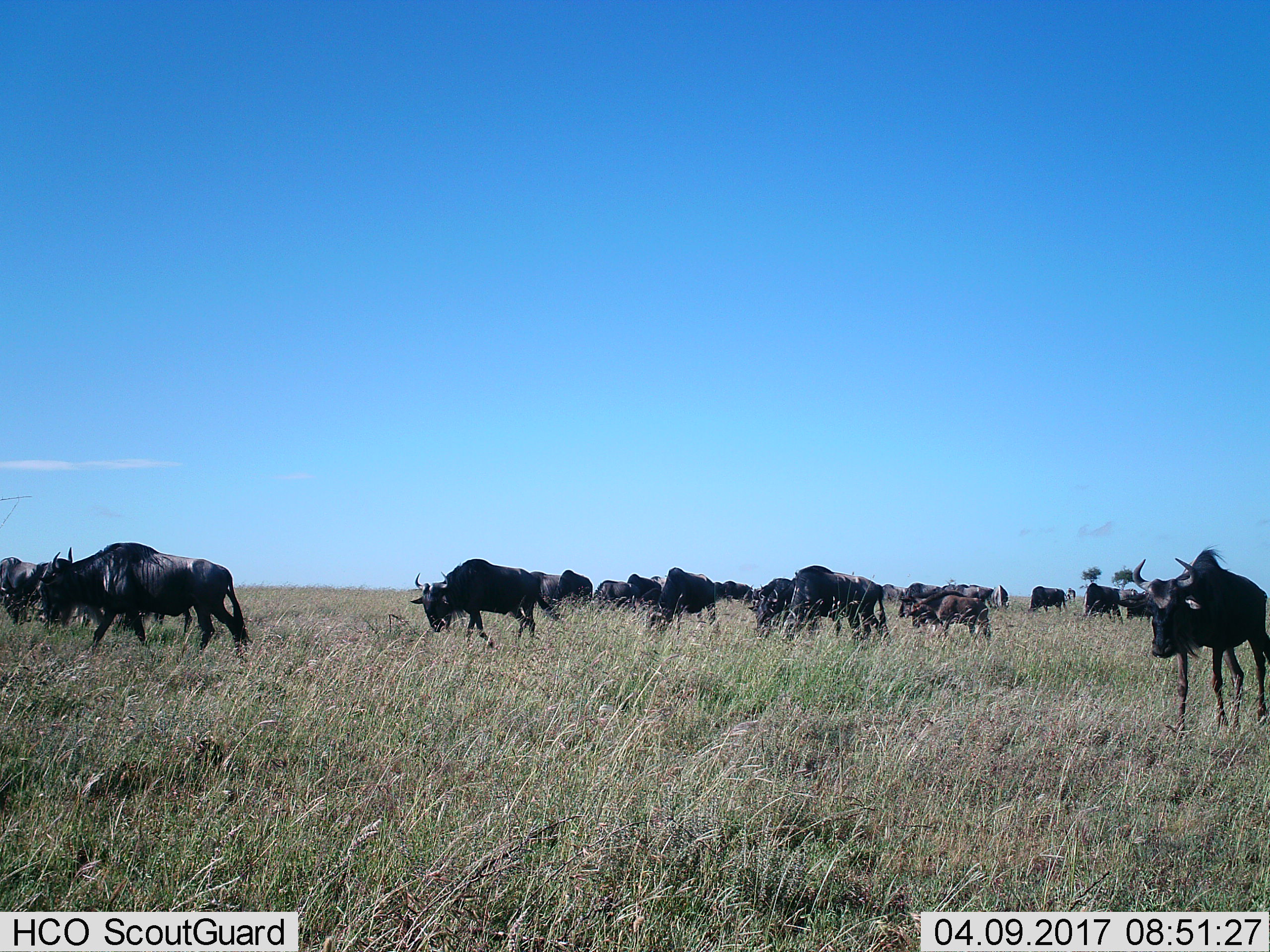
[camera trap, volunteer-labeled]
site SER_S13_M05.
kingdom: Animalia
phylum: Chordata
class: Mammalia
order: Artiodactyla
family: Bovidae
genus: Connochaetes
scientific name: Connochaetes taurinus taurinus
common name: blue wildebeest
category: wildebeestblue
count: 11-50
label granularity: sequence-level